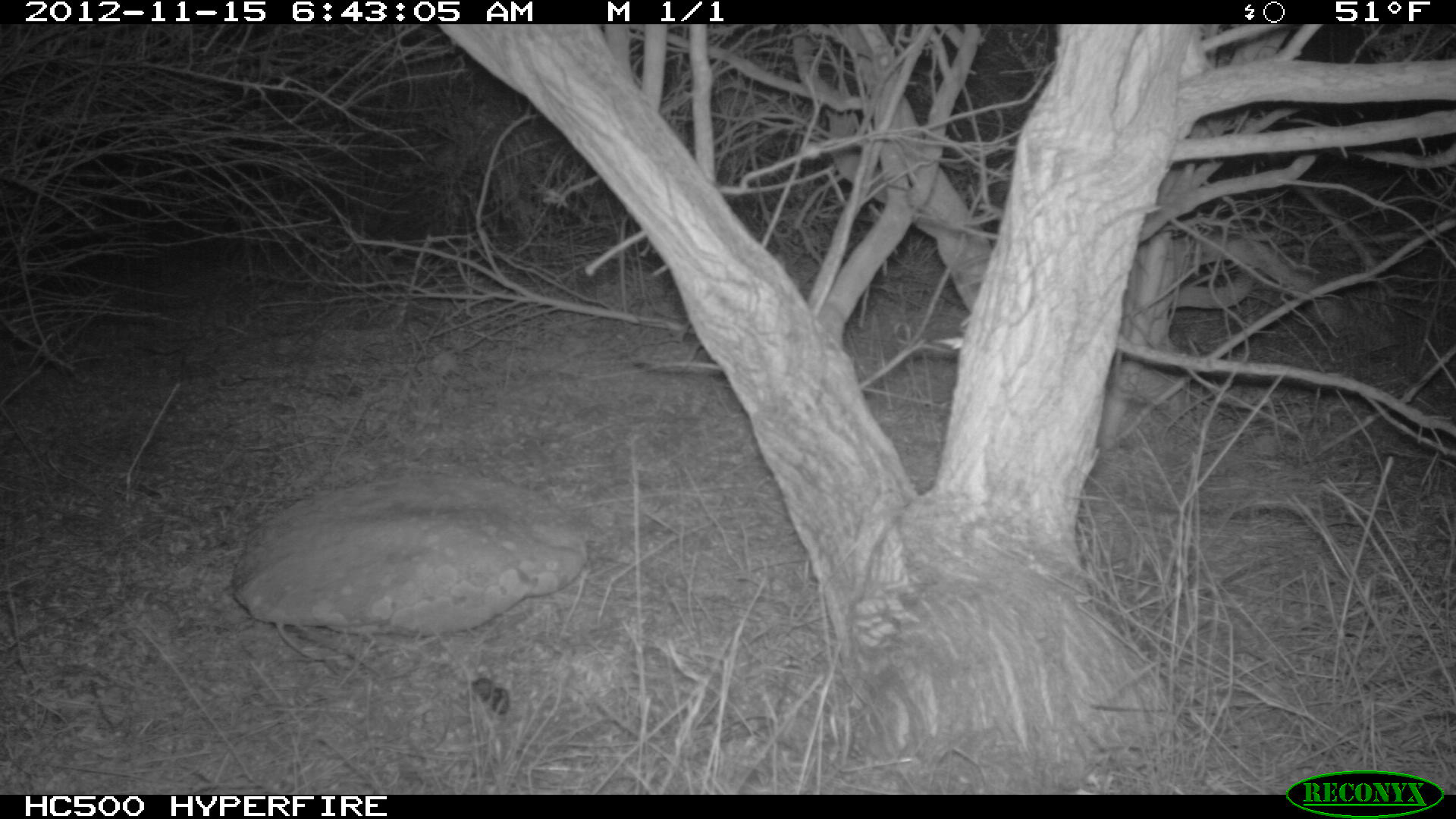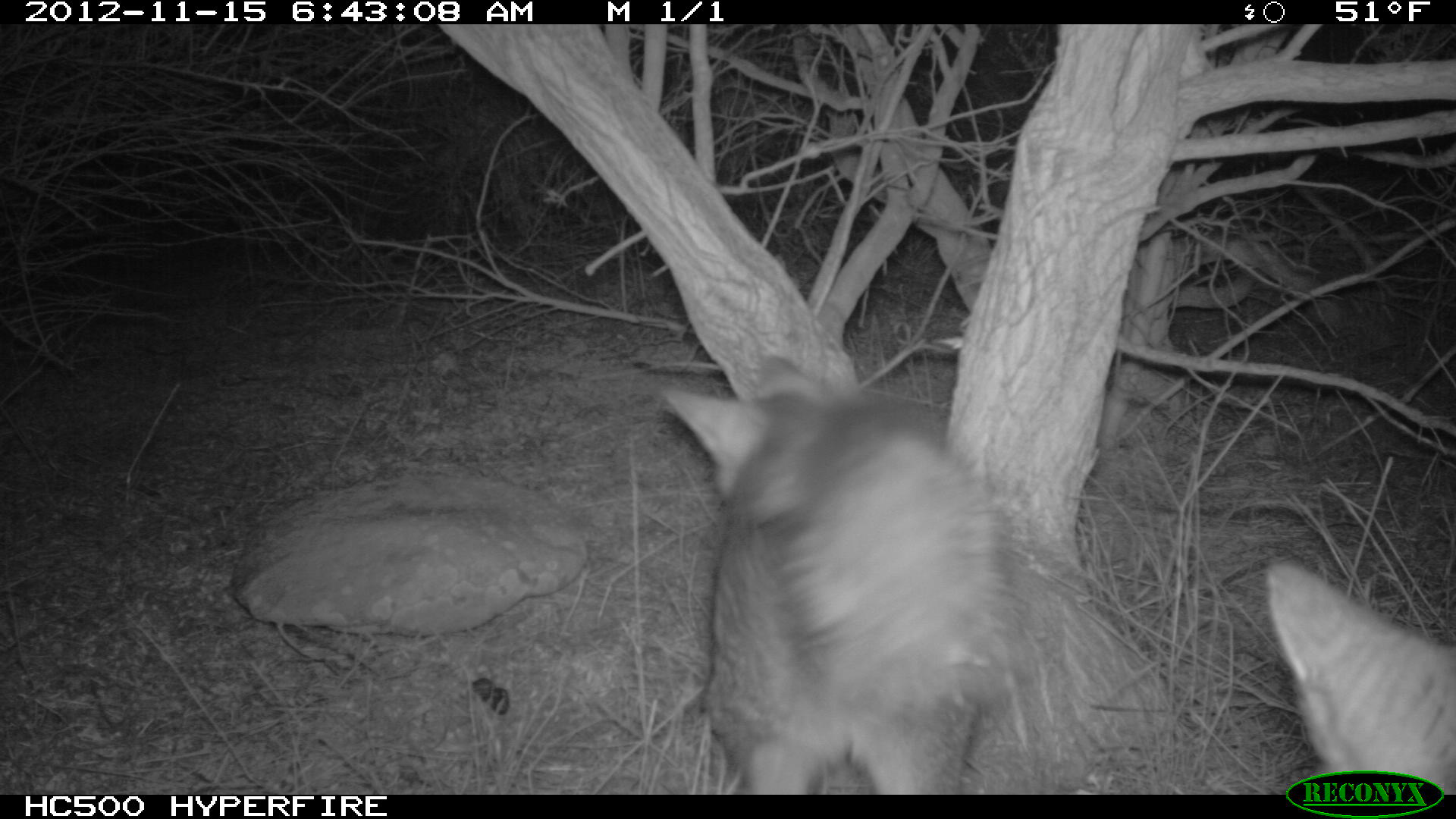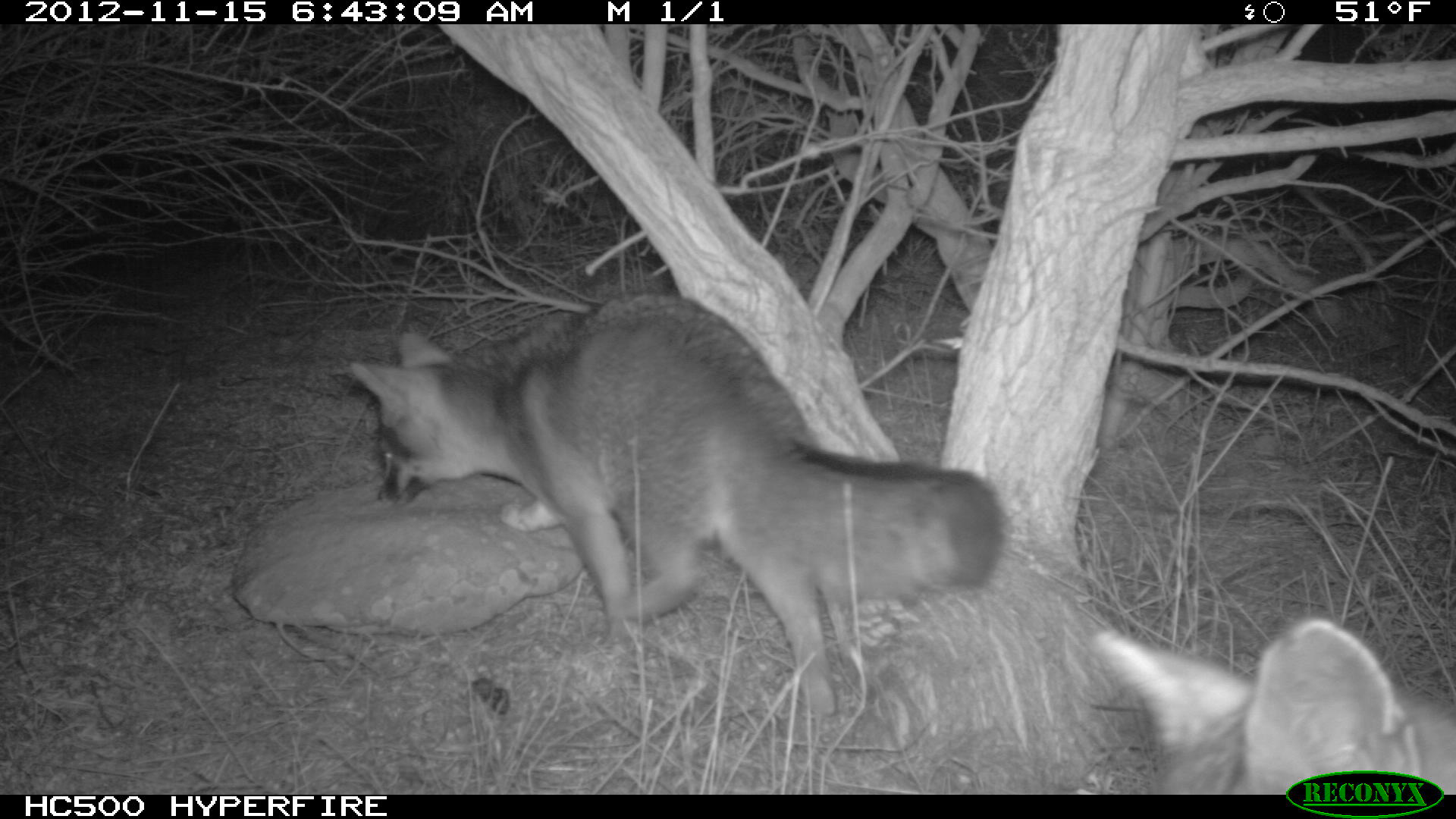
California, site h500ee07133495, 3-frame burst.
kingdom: Animalia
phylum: Chordata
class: Mammalia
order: Carnivora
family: Canidae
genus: Urocyon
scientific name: Urocyon littoralis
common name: island fox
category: fox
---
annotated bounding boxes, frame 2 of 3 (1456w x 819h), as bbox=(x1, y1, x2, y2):
fox: bbox=(661, 352, 1025, 795); bbox=(1265, 557, 1455, 792)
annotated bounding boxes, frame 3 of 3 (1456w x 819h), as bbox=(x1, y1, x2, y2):
fox: bbox=(349, 289, 1003, 720); bbox=(1090, 617, 1455, 794)